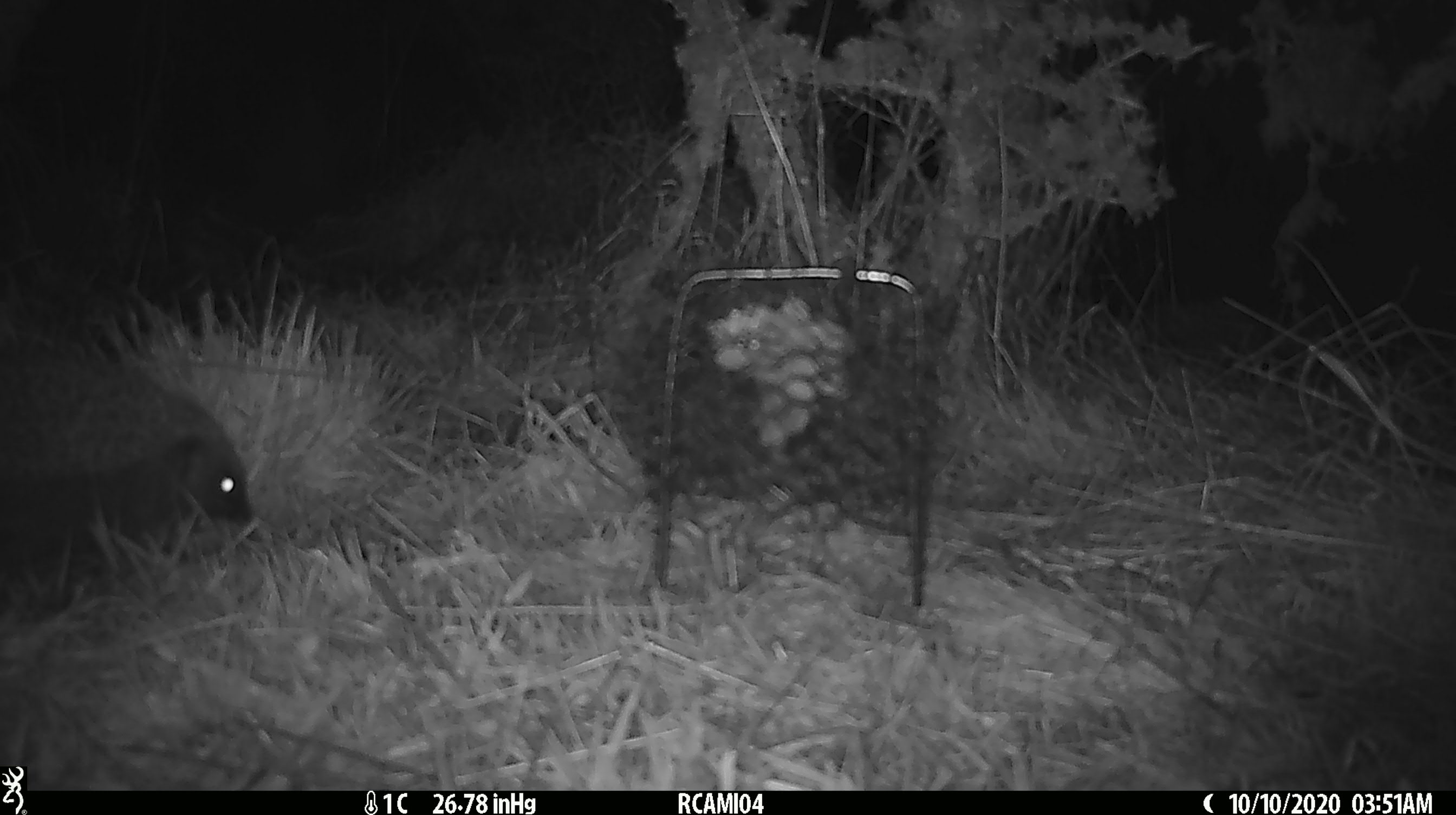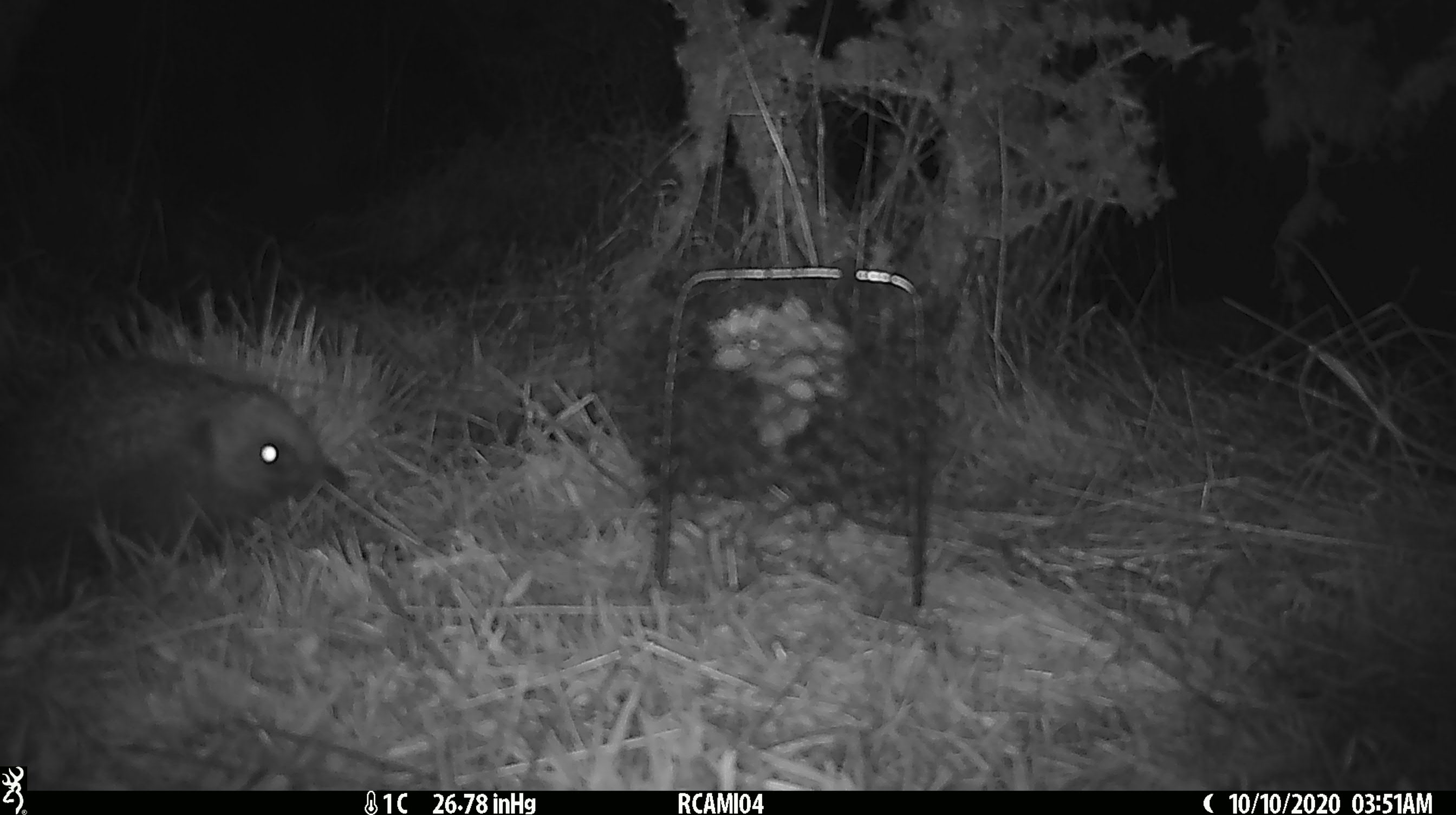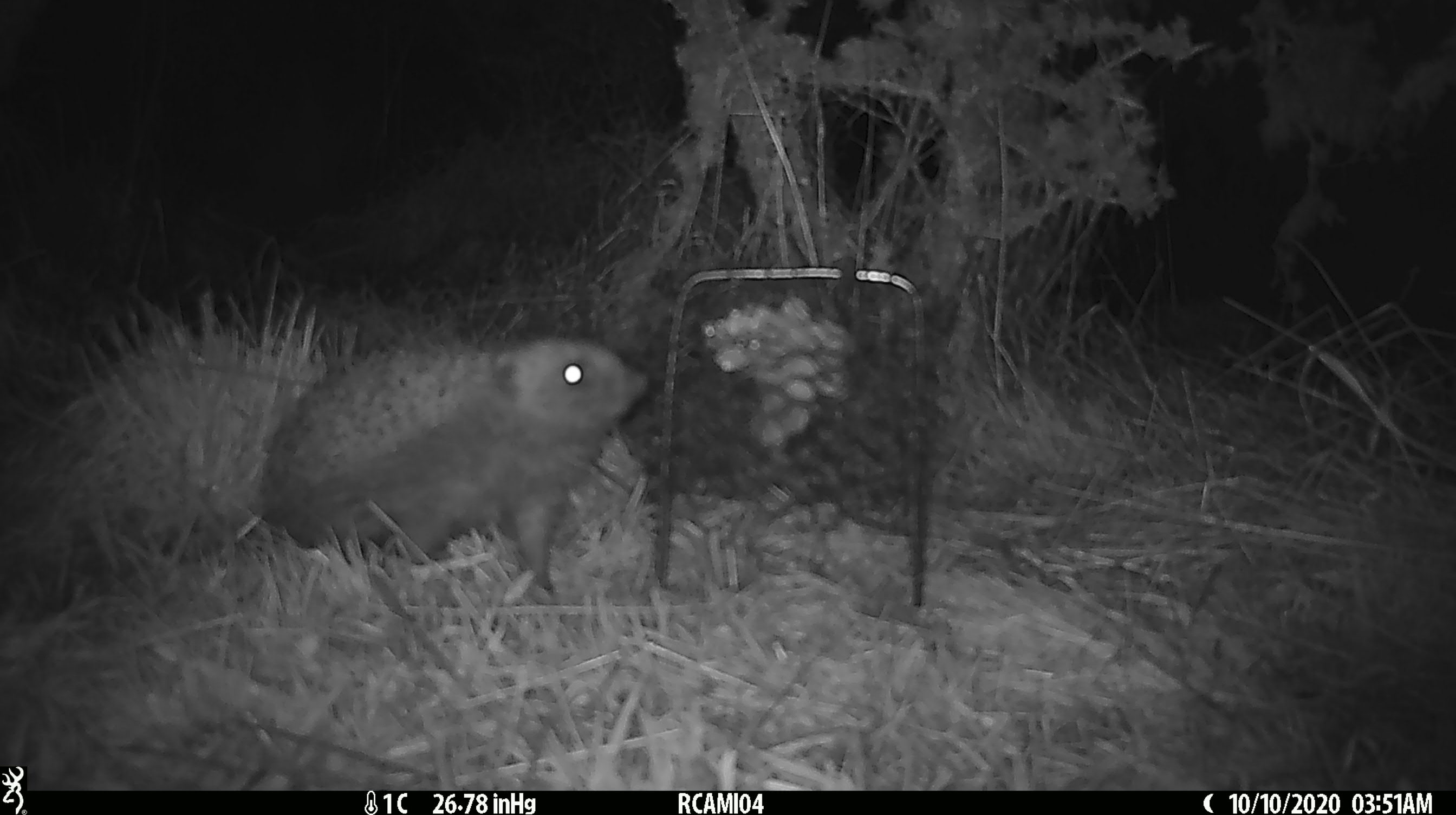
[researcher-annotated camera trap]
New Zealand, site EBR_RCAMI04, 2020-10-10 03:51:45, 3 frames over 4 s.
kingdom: Animalia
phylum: Chordata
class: Mammalia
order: Eulipotyphla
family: Erinaceidae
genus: Erinaceus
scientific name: Erinaceus europaeus europaeus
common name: european hedgehog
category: hedgehog